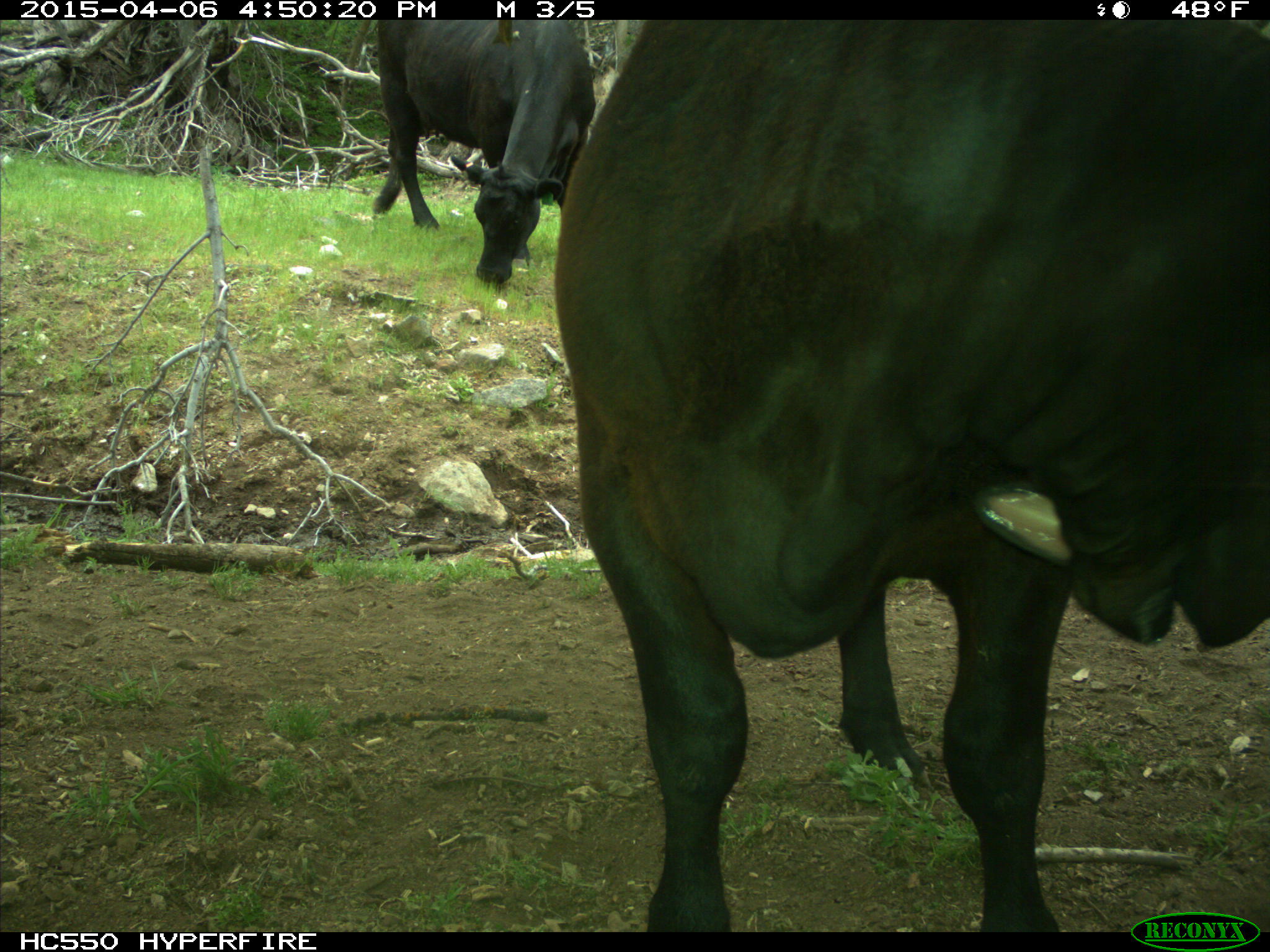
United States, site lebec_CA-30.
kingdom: Animalia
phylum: Chordata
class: Mammalia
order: Artiodactyla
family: Bovidae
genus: Bos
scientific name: Bos taurus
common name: domestic cow